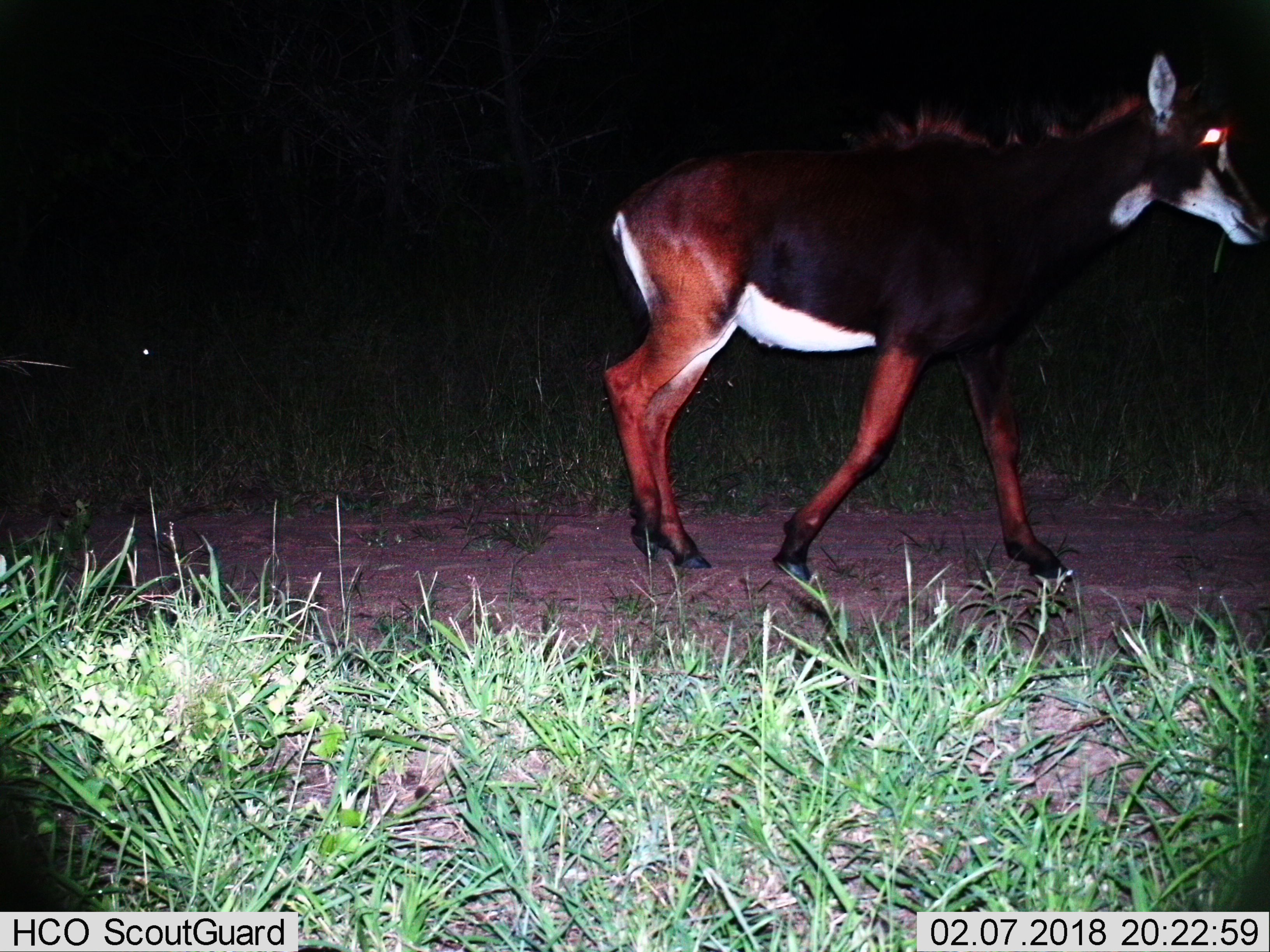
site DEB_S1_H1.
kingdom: Animalia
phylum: Chordata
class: Mammalia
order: Artiodactyla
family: Bovidae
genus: Hippotragus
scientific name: Hippotragus niger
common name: sable antelope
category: sable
Sable (sable antelope) (Hippotragus niger), count 1. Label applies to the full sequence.